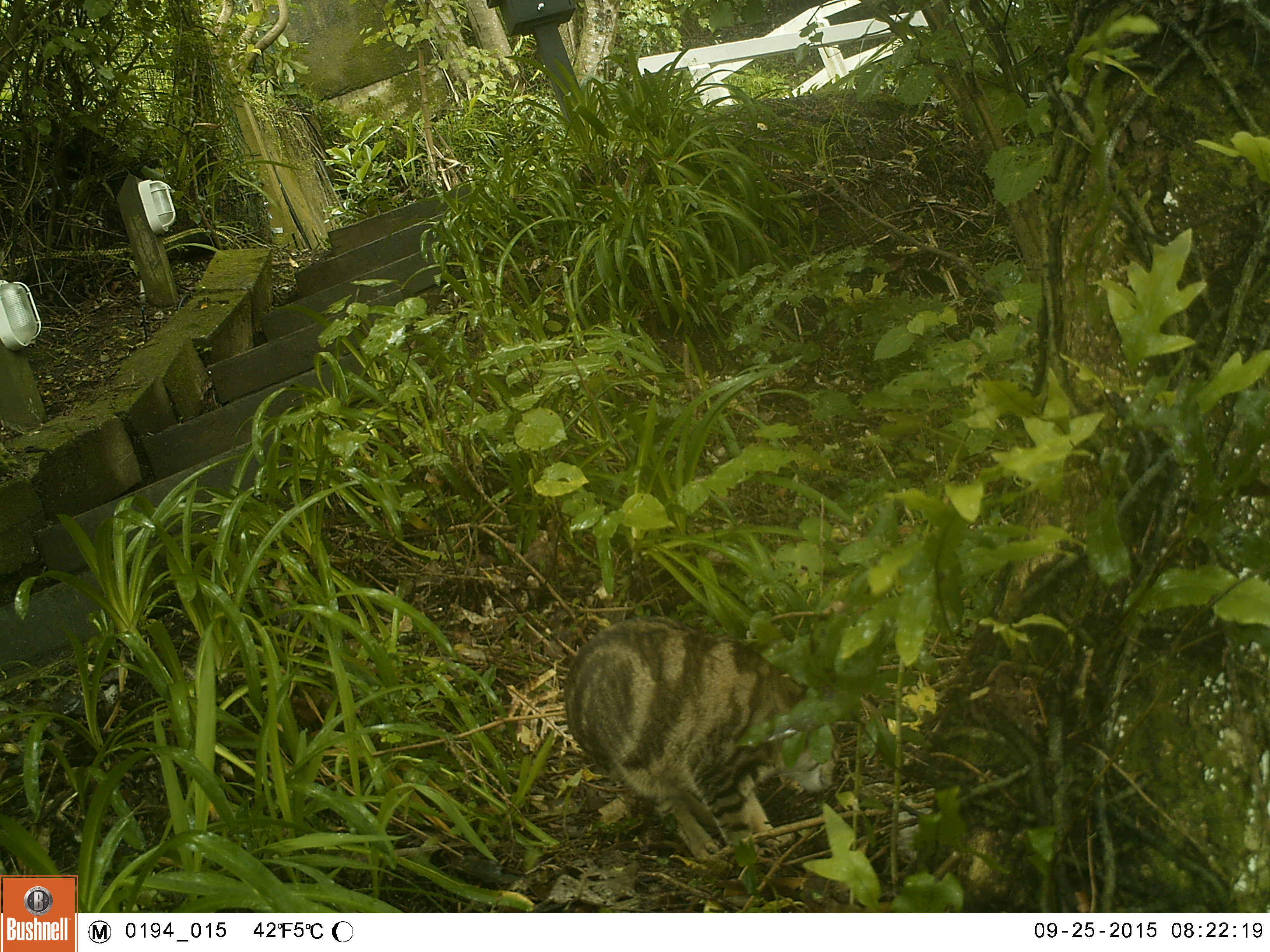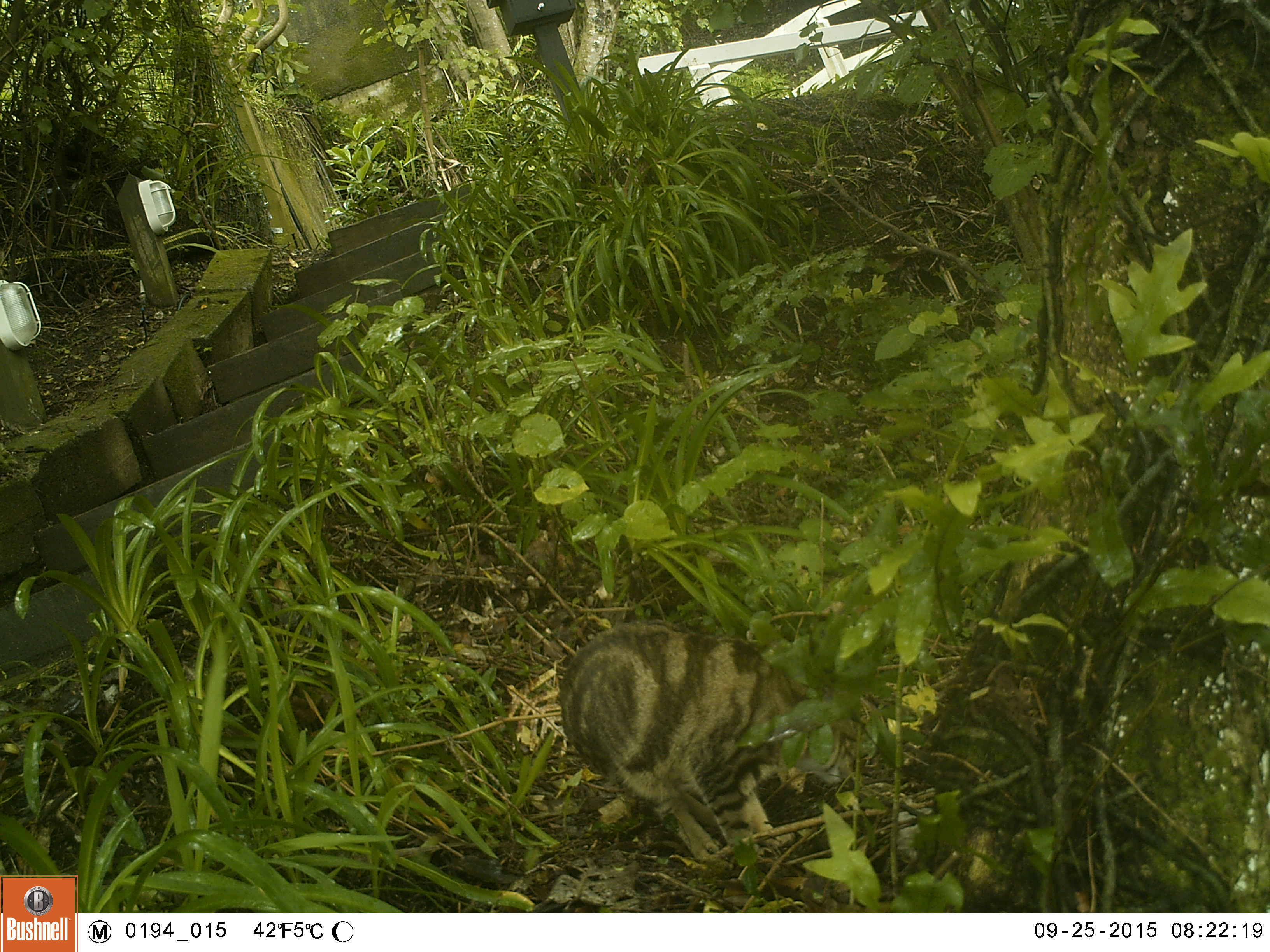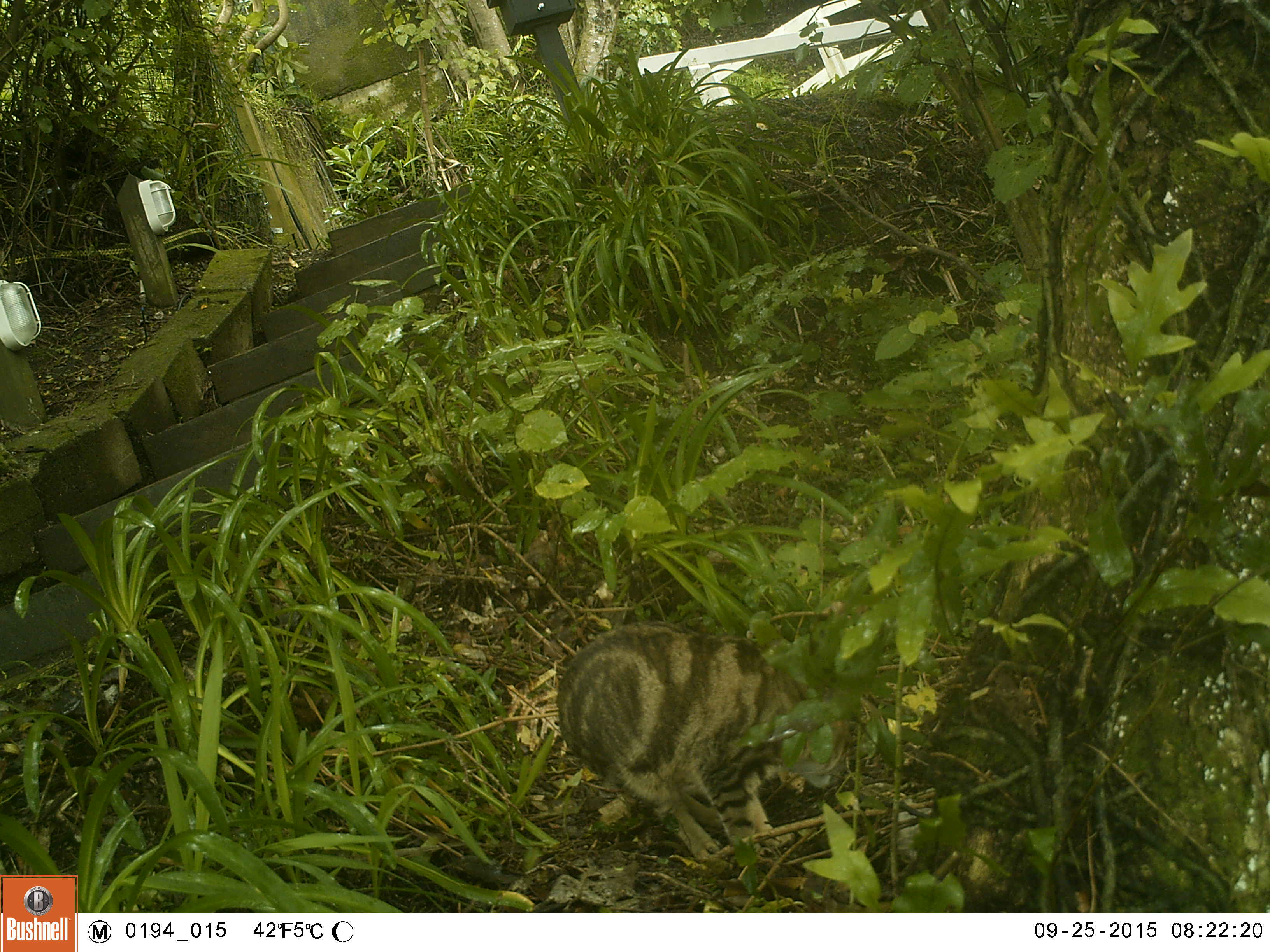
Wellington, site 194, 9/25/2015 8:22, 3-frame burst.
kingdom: Animalia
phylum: Chordata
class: Mammalia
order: Carnivora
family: Felidae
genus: Felis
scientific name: Felis catus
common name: cat